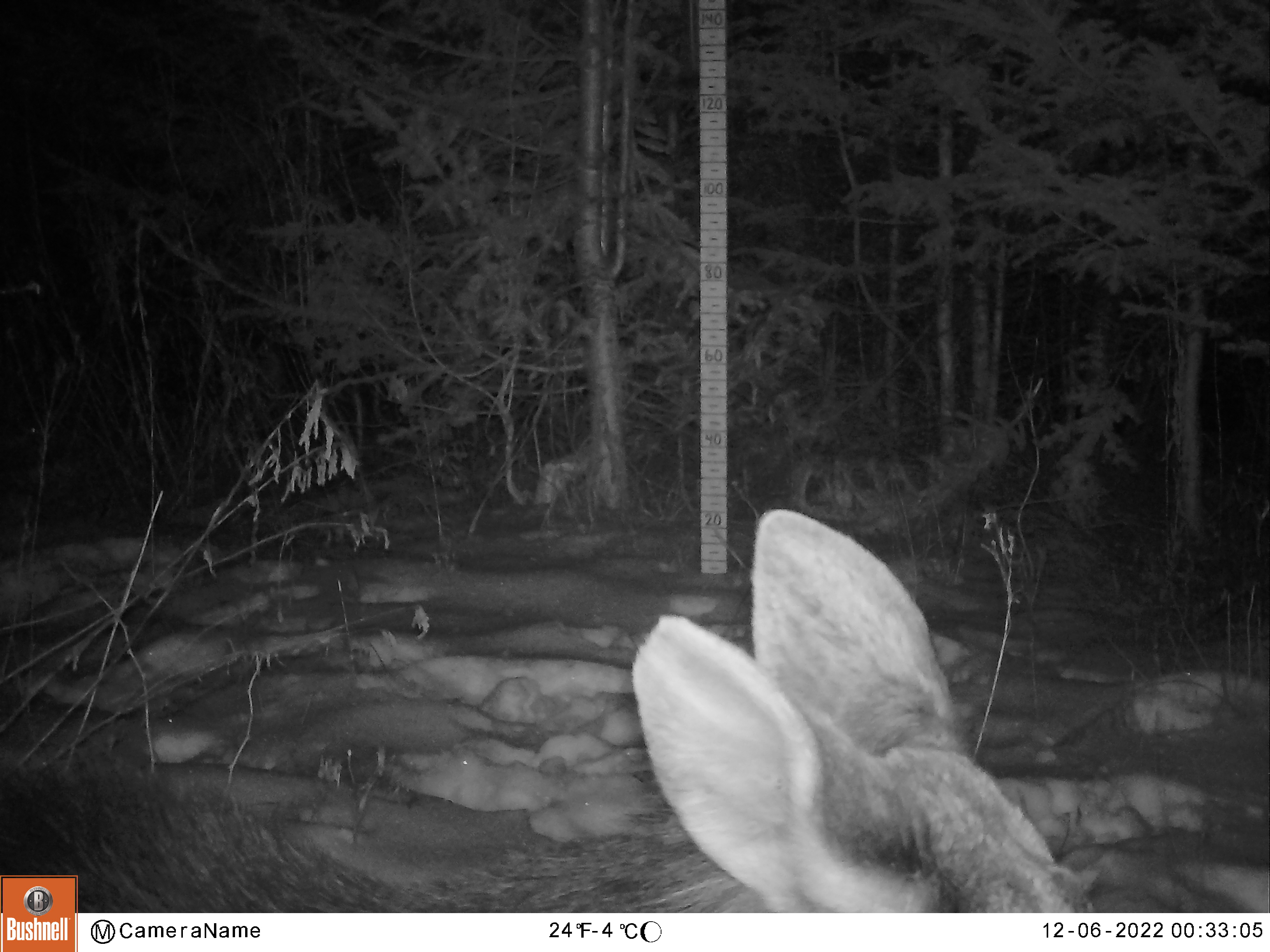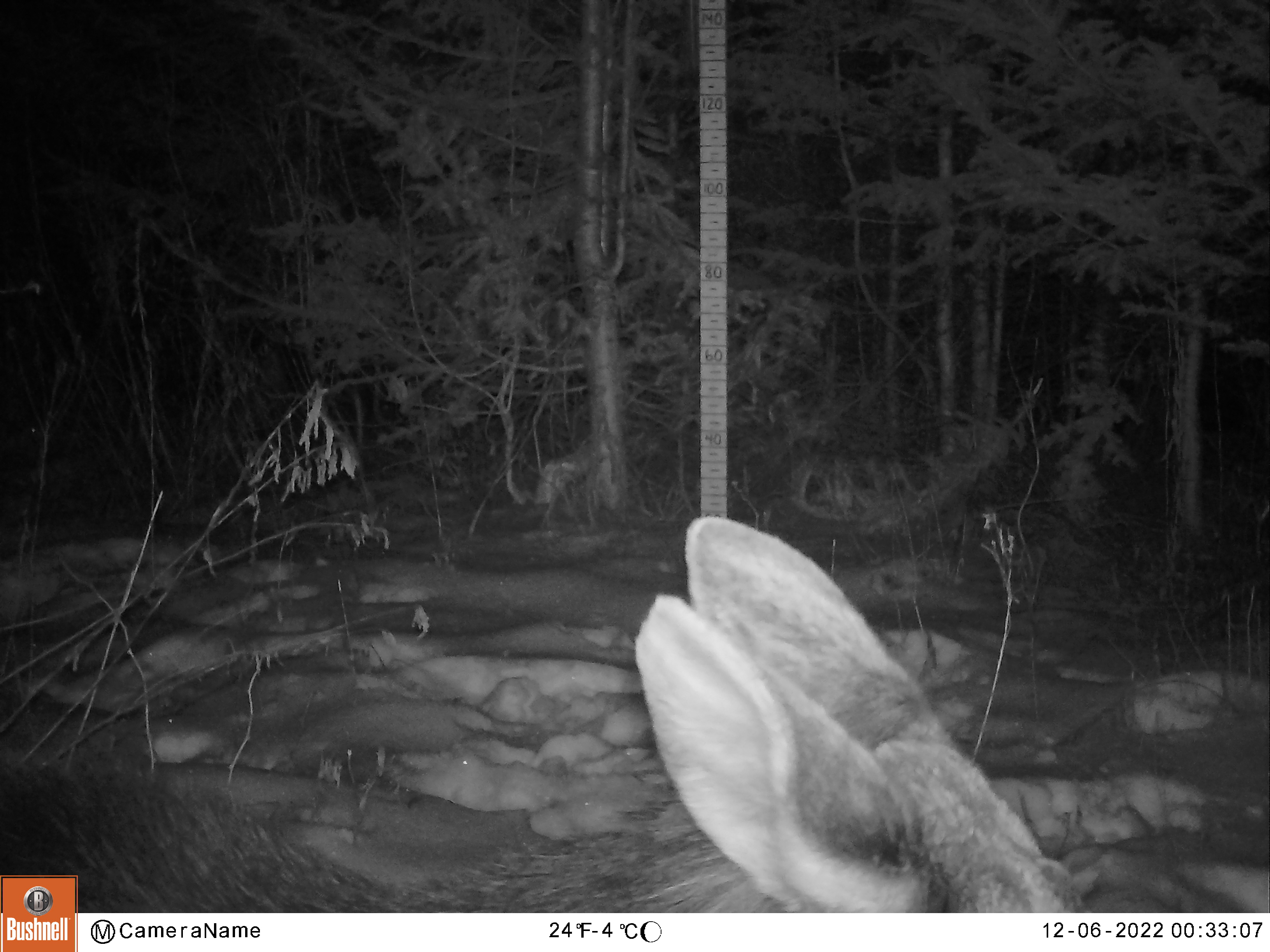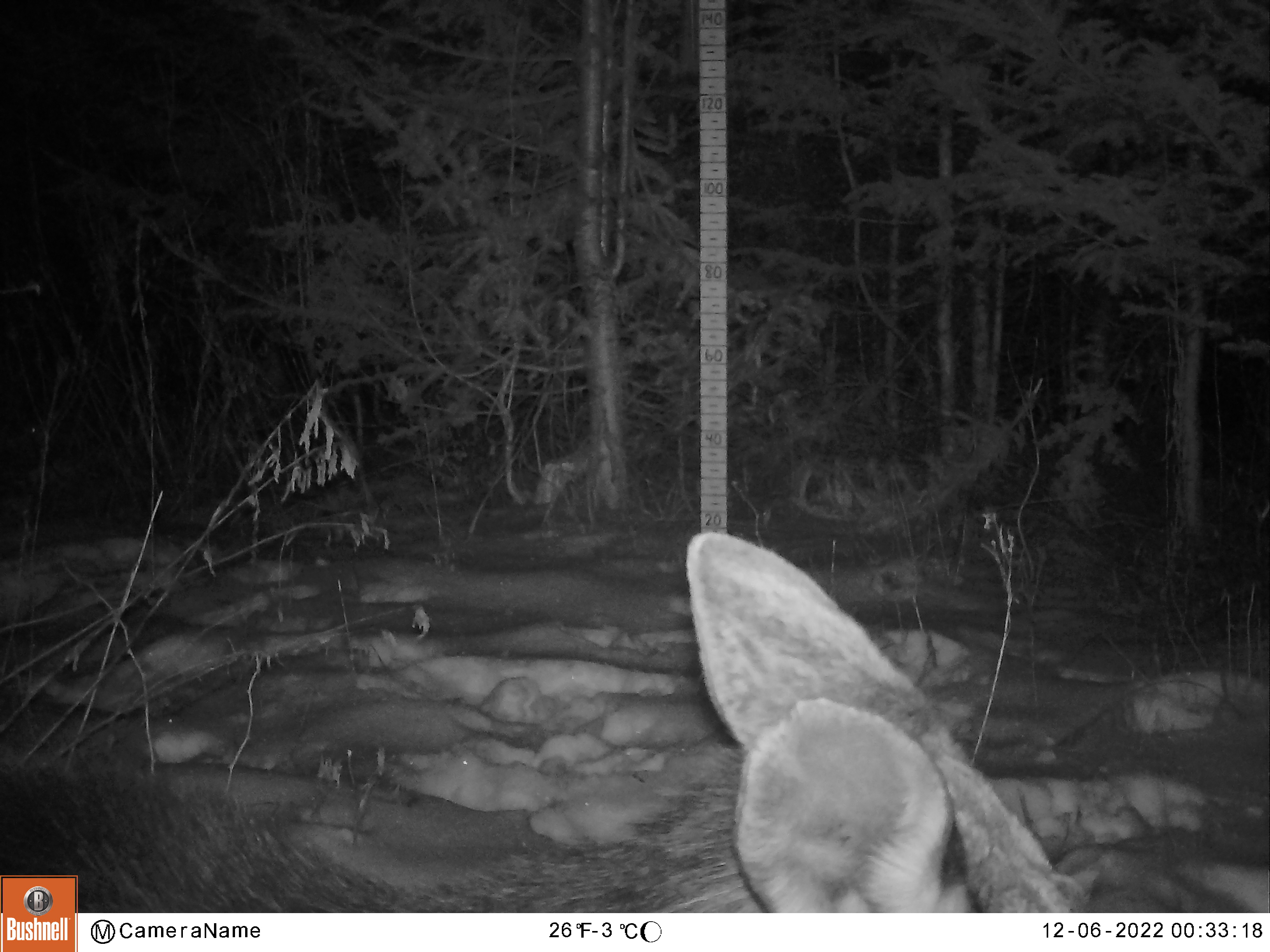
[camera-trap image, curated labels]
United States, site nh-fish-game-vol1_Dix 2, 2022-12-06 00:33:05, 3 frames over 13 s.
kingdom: Animalia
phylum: Chordata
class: Mammalia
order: Artiodactyla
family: Cervidae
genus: Alces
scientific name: Alces alces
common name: moose